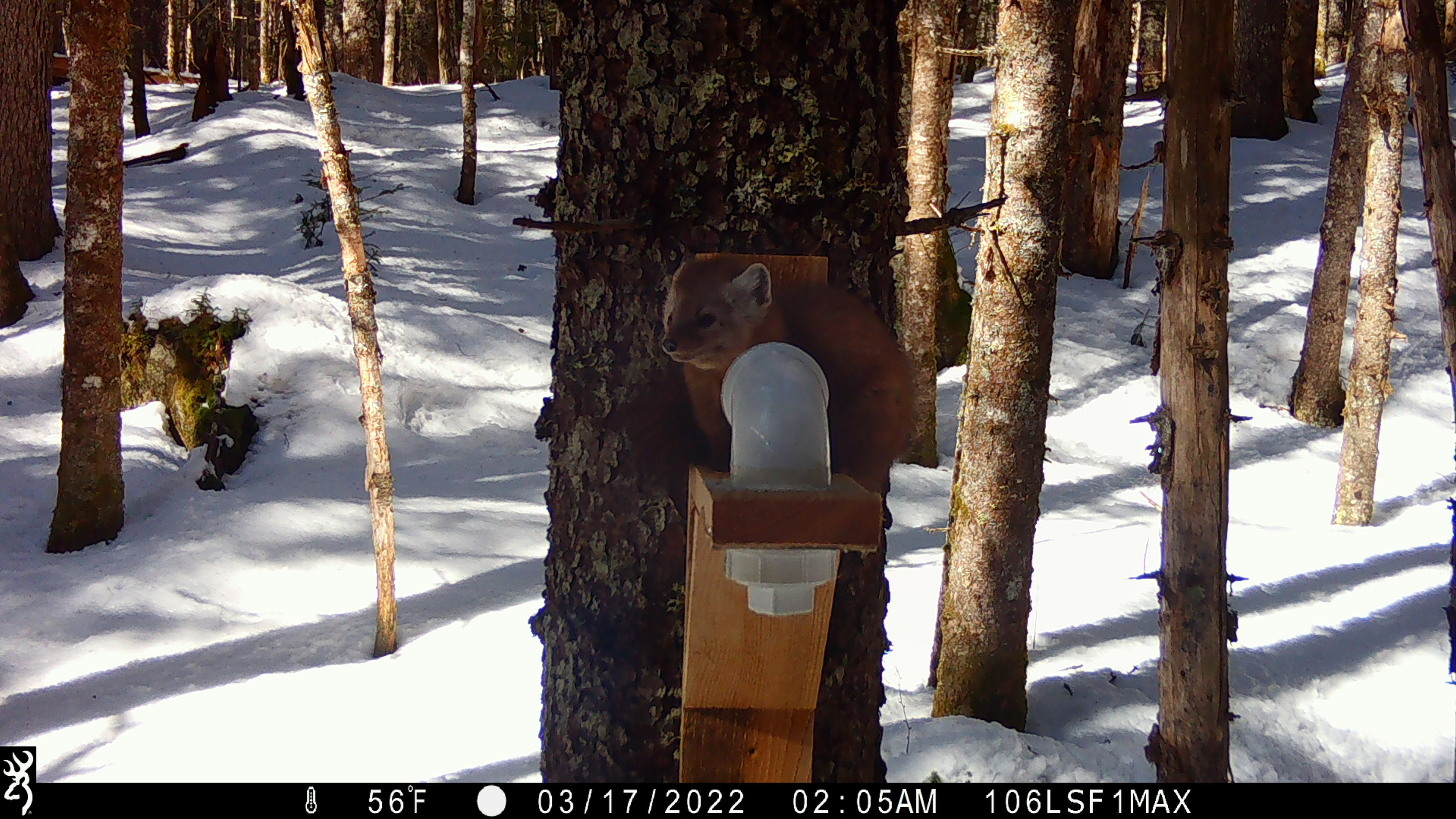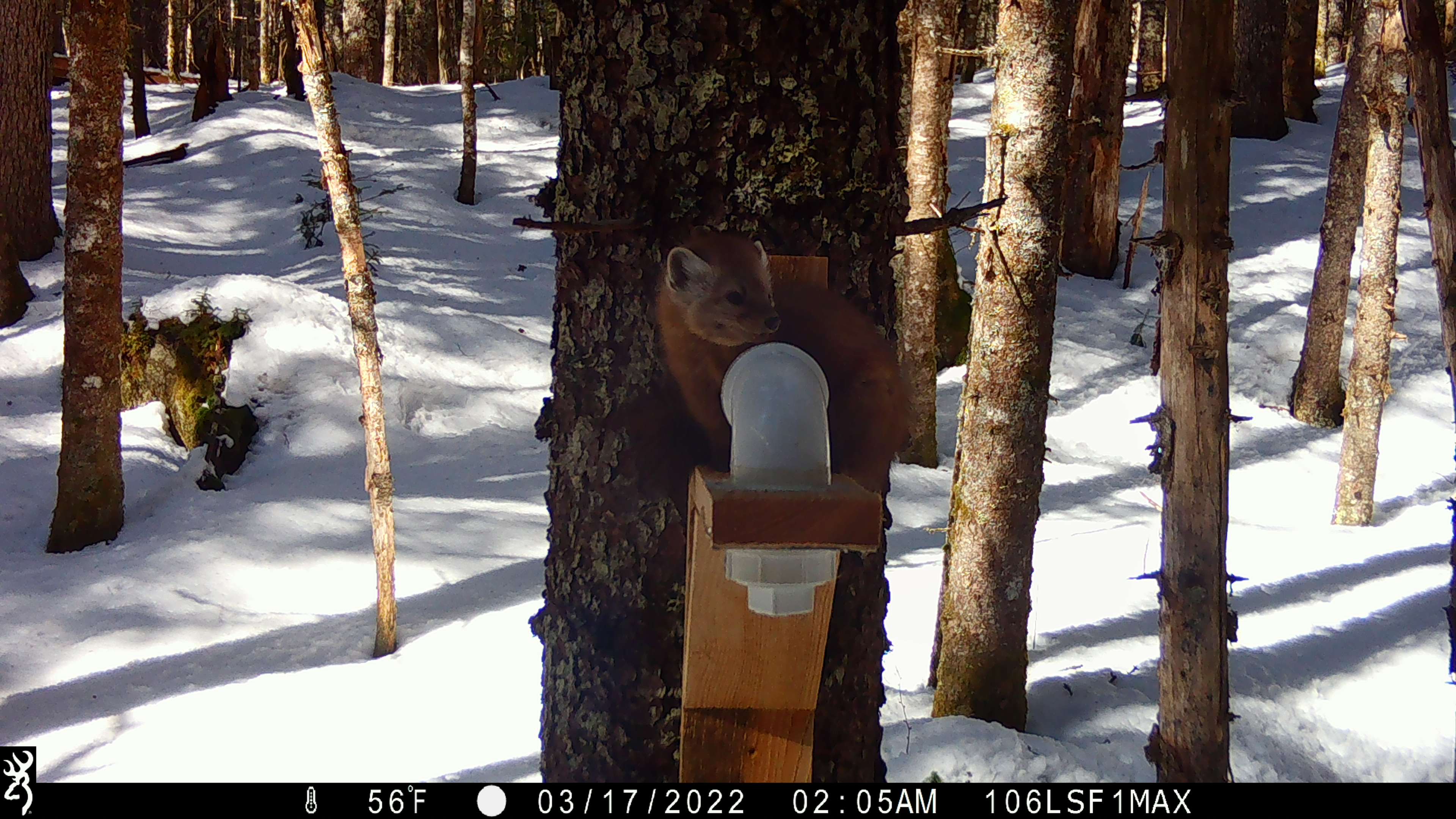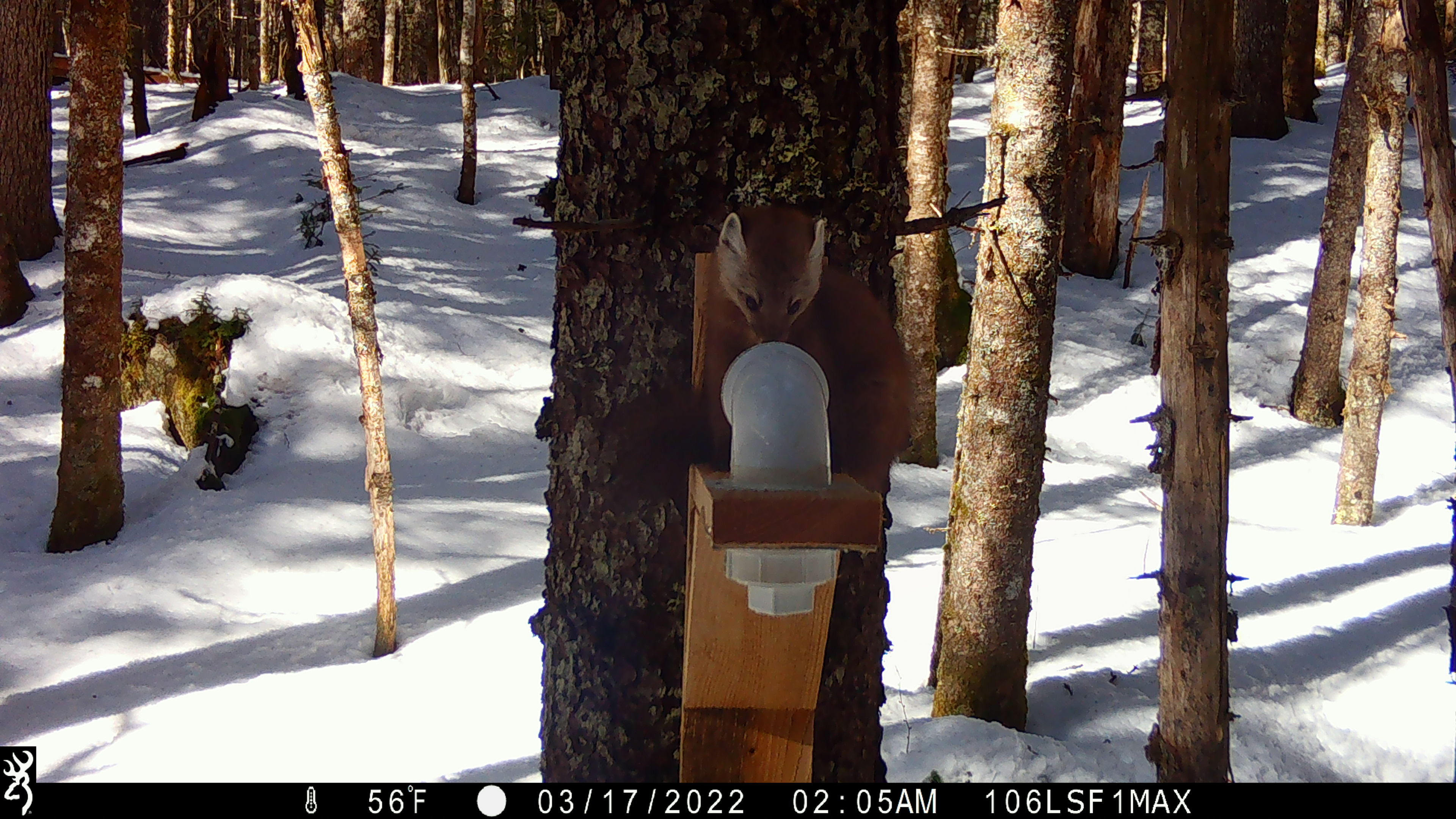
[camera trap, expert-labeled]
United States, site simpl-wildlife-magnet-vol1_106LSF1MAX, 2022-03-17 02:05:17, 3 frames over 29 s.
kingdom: Animalia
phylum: Chordata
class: Mammalia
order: Carnivora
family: Mustelidae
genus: Martes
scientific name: Martes americana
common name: american marten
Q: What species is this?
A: American marten (Martes americana).